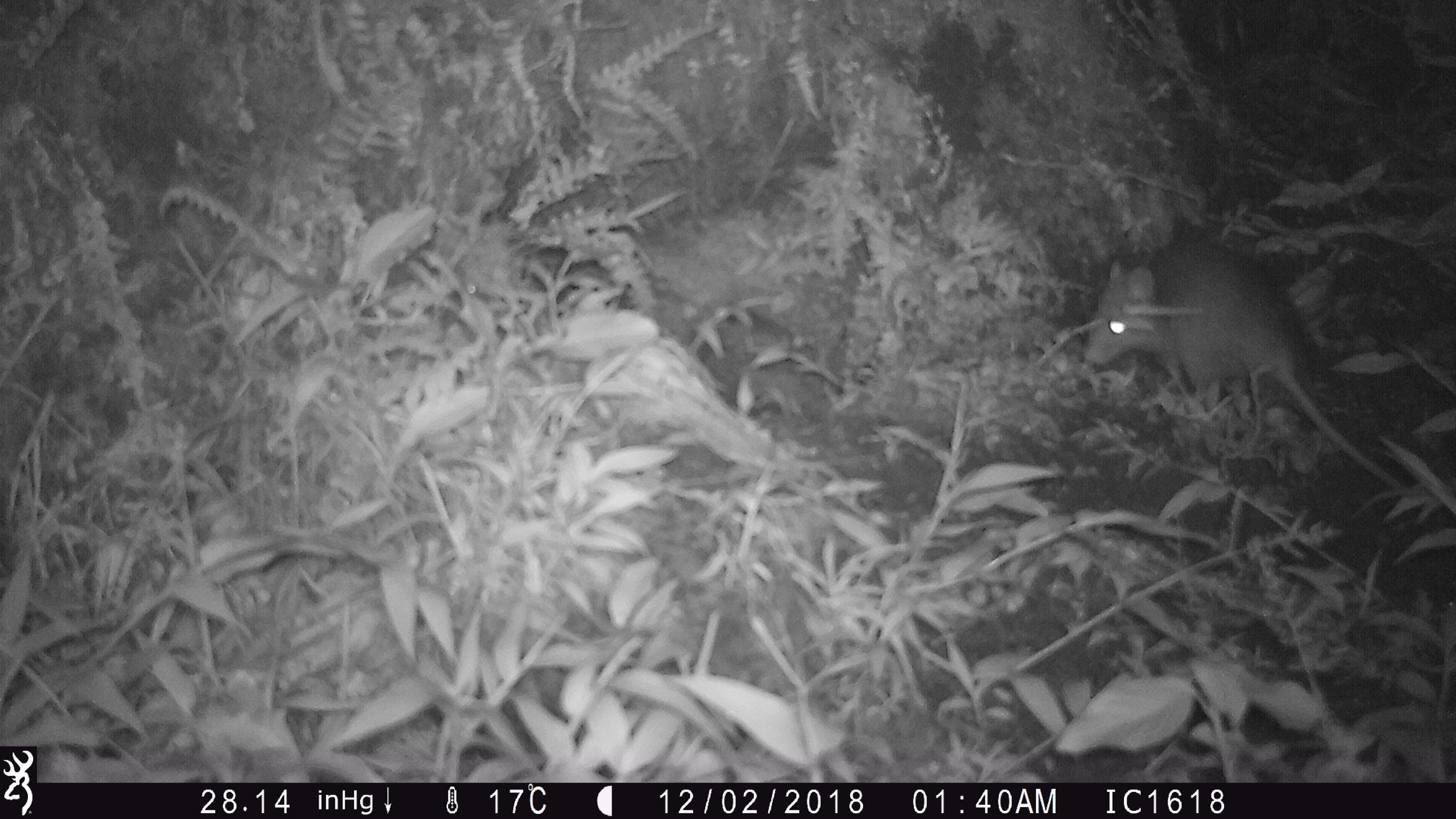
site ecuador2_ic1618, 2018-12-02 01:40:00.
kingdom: Animalia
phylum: Chordata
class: Mammalia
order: Rodentia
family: Muridae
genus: Rattus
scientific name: Rattus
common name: rat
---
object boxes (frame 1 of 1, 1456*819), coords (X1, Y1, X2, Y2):
rat: (1077, 212, 1431, 506)